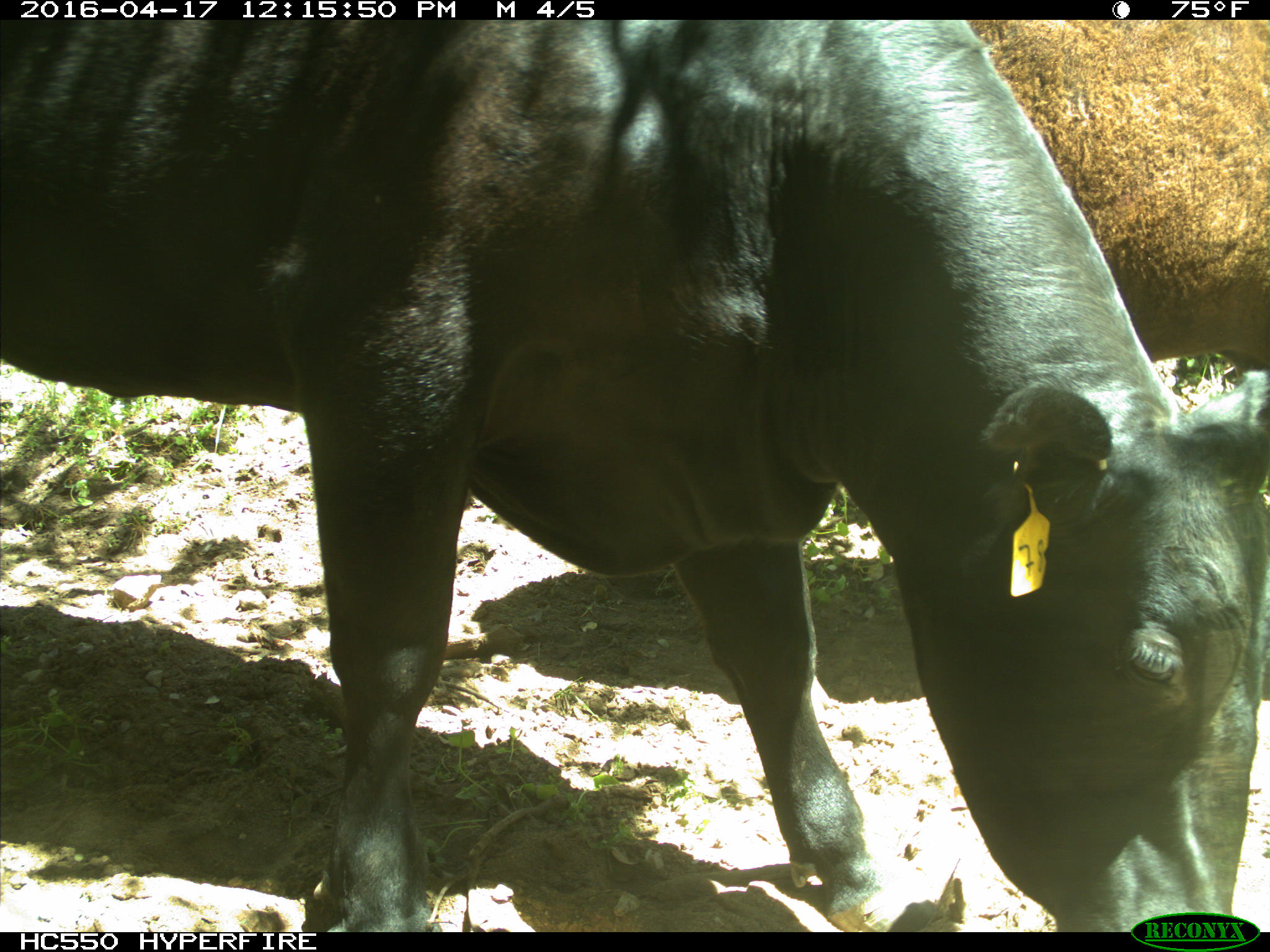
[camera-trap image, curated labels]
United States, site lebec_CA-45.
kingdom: Animalia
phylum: Chordata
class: Mammalia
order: Artiodactyla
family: Bovidae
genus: Bos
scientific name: Bos taurus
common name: domestic cow